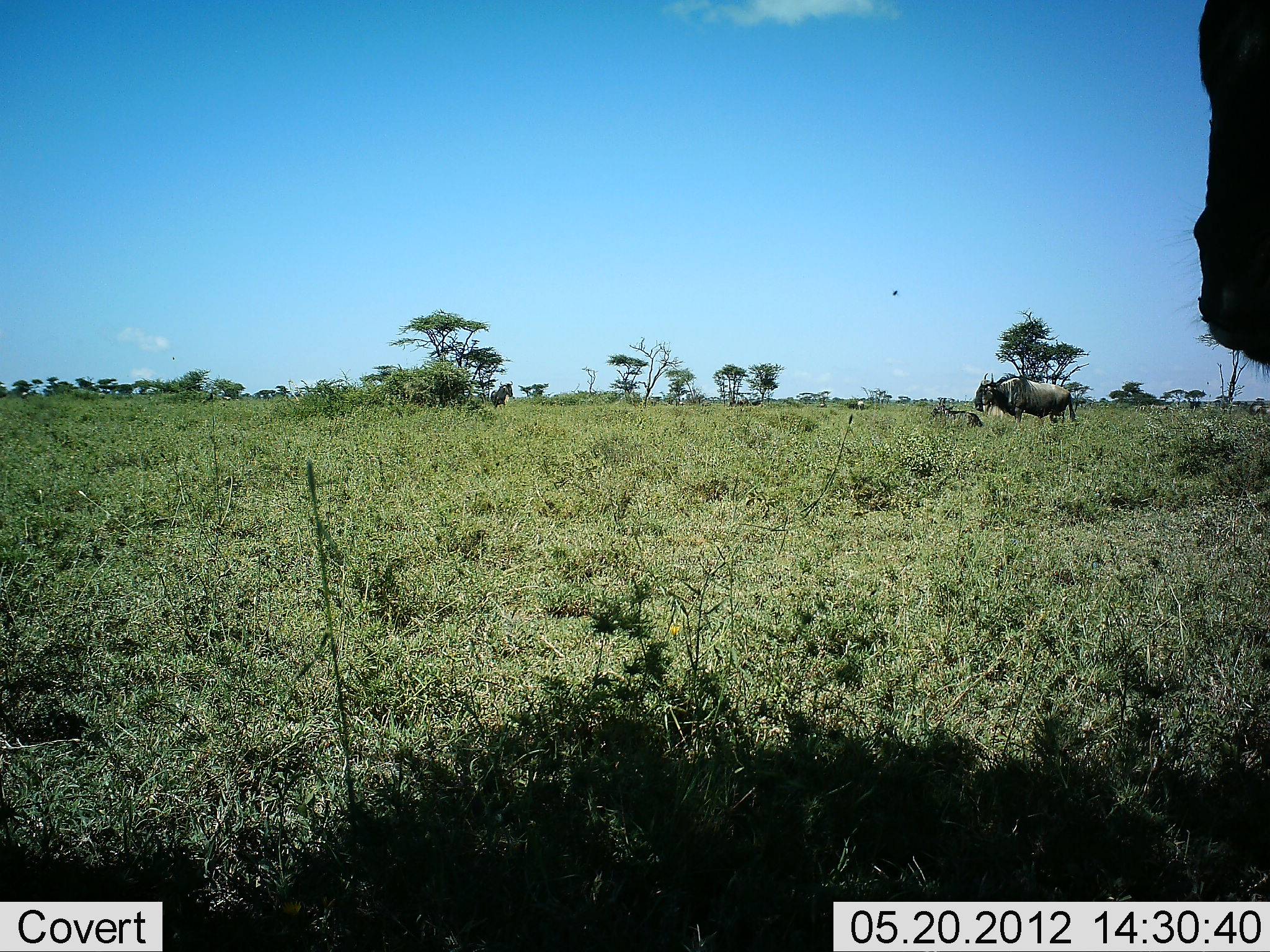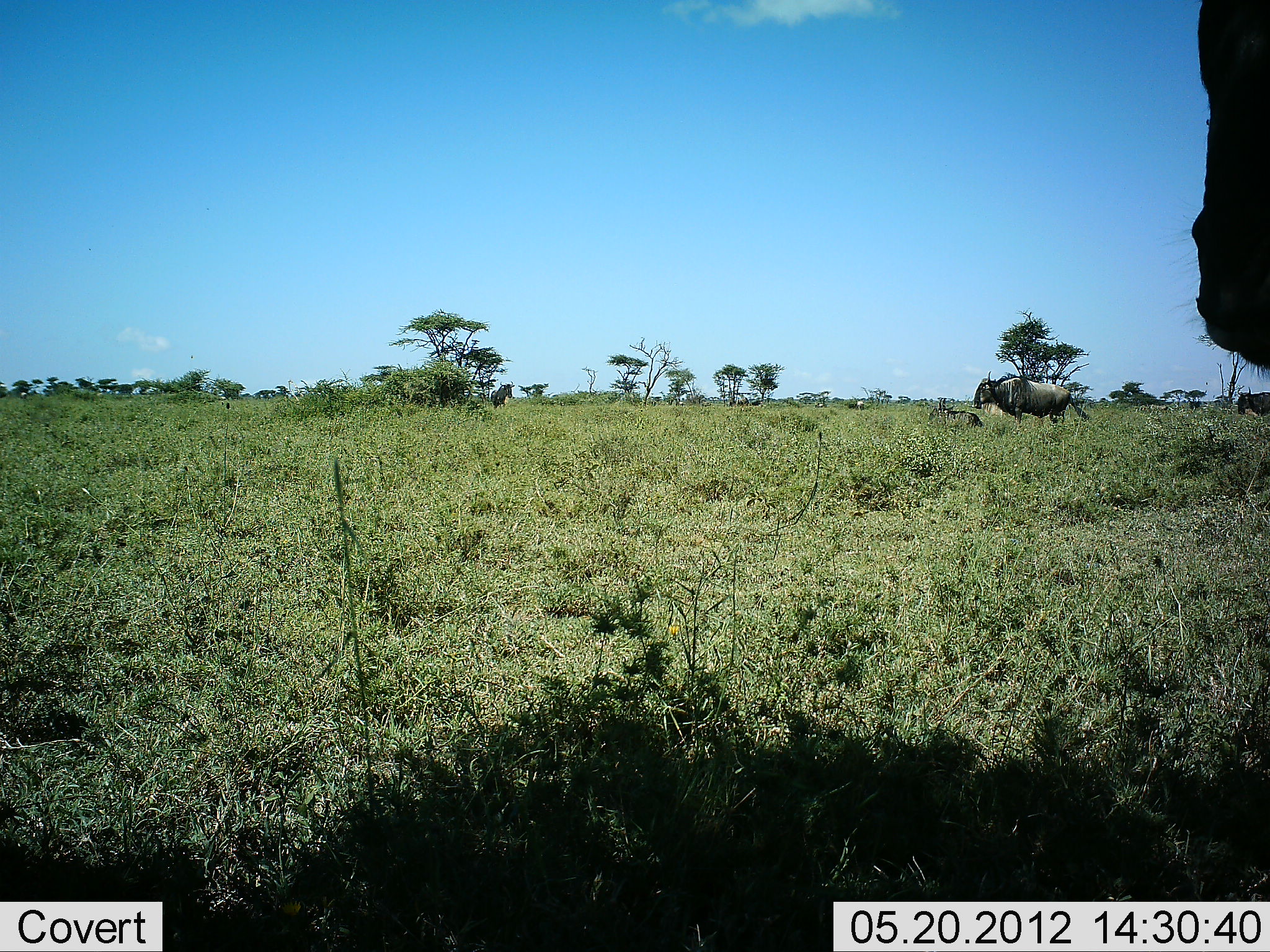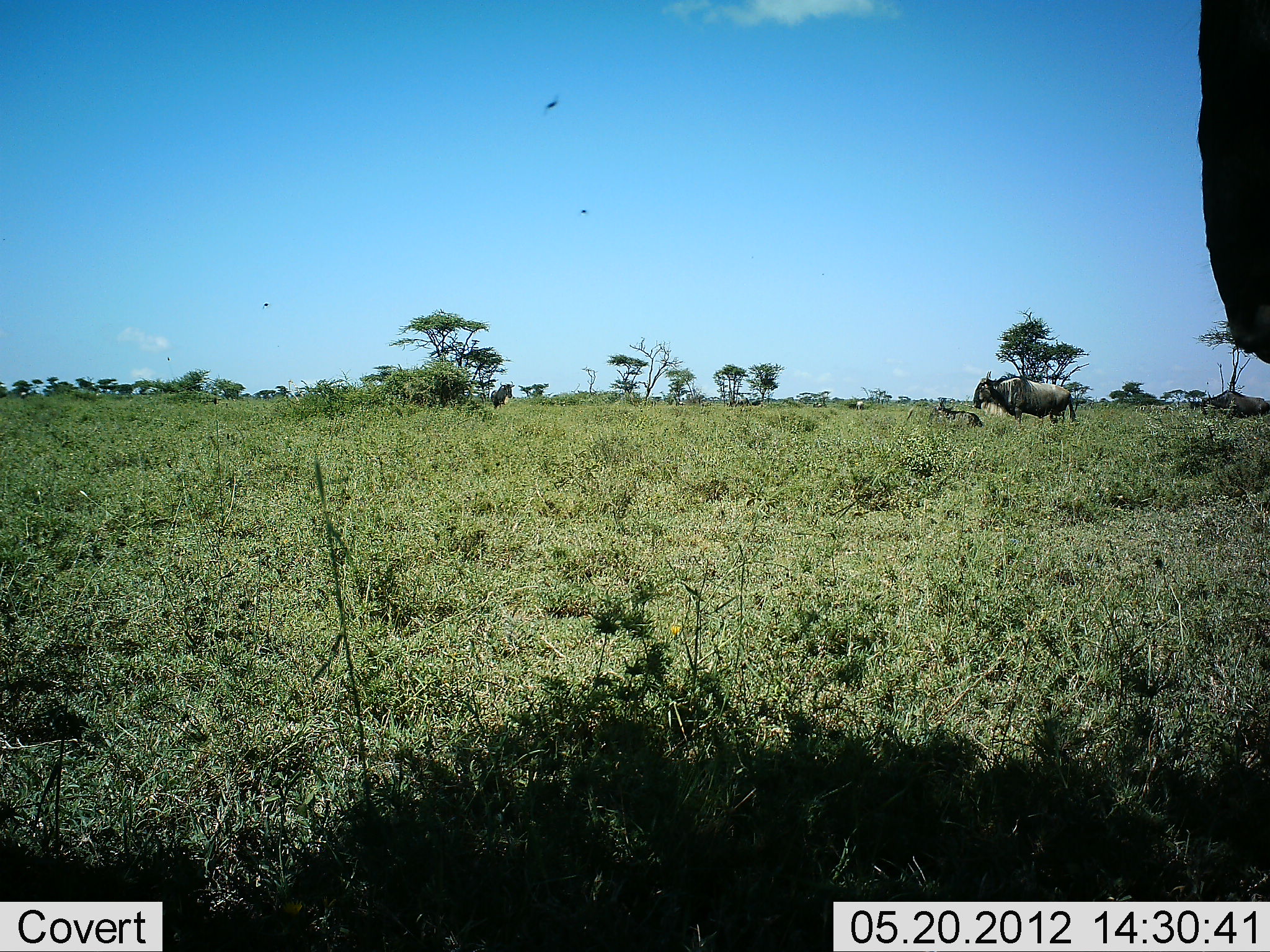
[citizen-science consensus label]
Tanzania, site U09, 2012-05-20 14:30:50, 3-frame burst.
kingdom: Animalia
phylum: Chordata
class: Mammalia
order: Artiodactyla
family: Bovidae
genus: Connochaetes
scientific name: Connochaetes taurinus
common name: blue wildebeest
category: wildebeest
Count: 4.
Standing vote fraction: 73%.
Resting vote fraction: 9%.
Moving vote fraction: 64%.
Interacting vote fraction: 0%.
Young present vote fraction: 0%.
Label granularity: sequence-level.